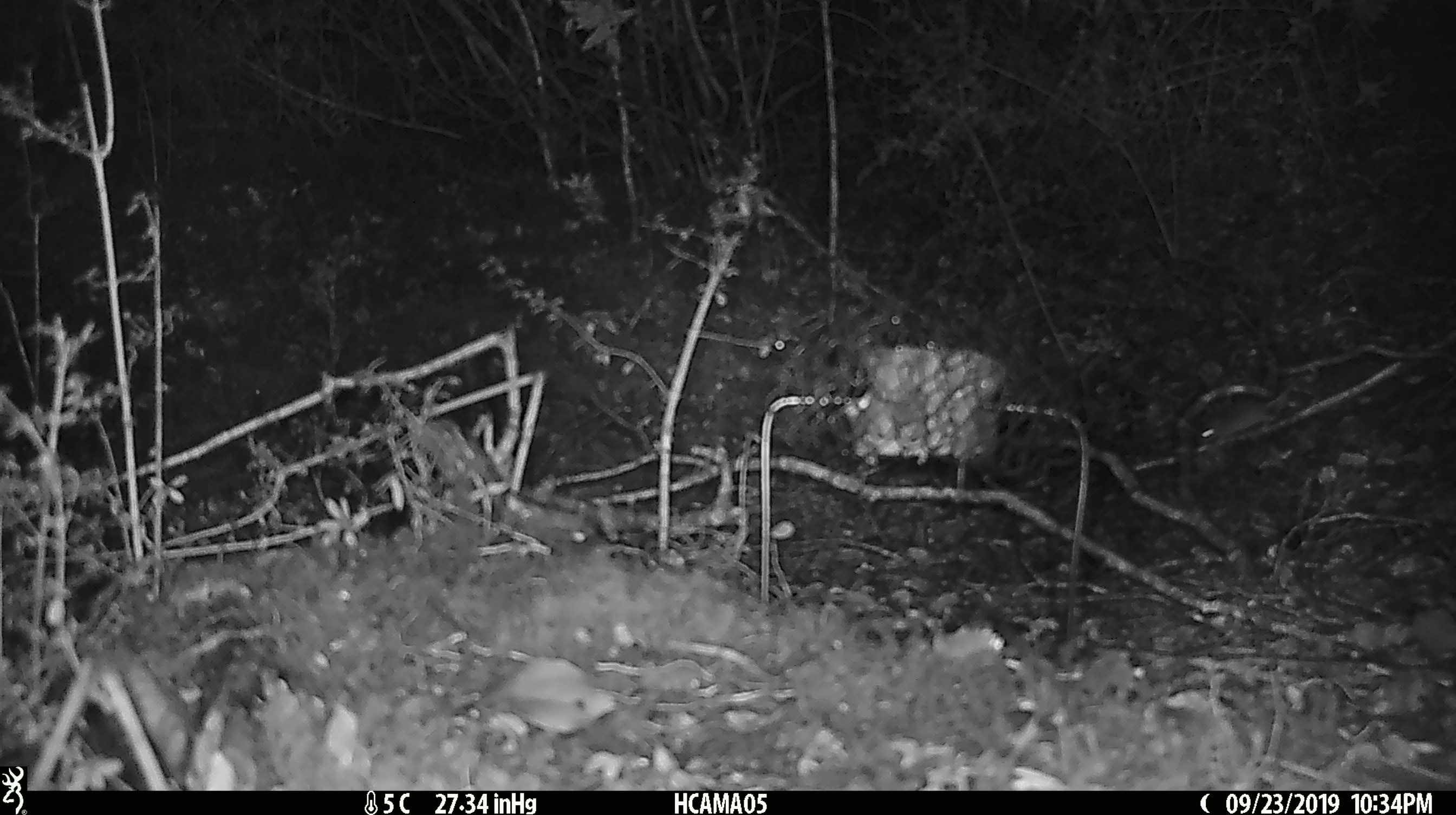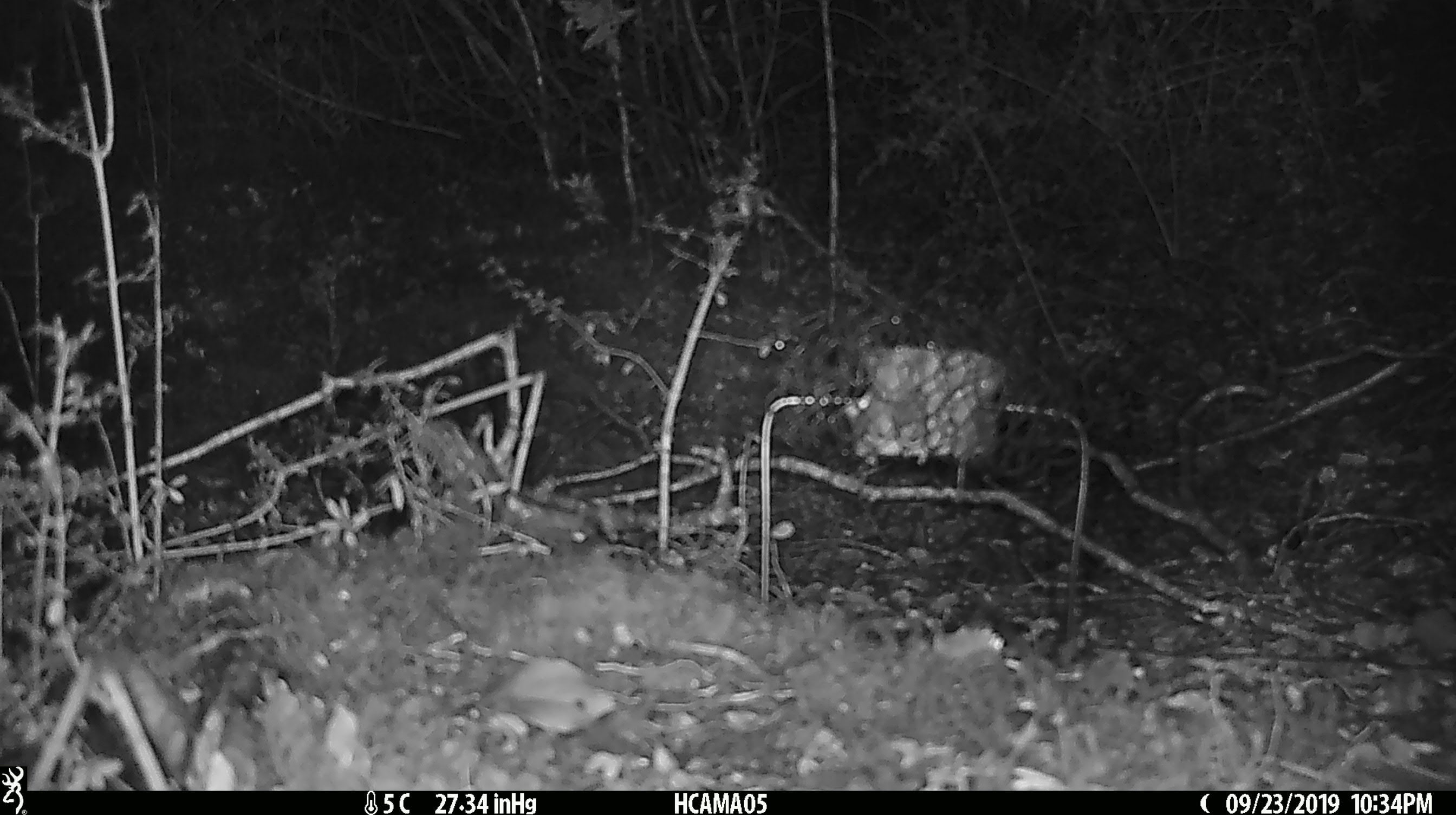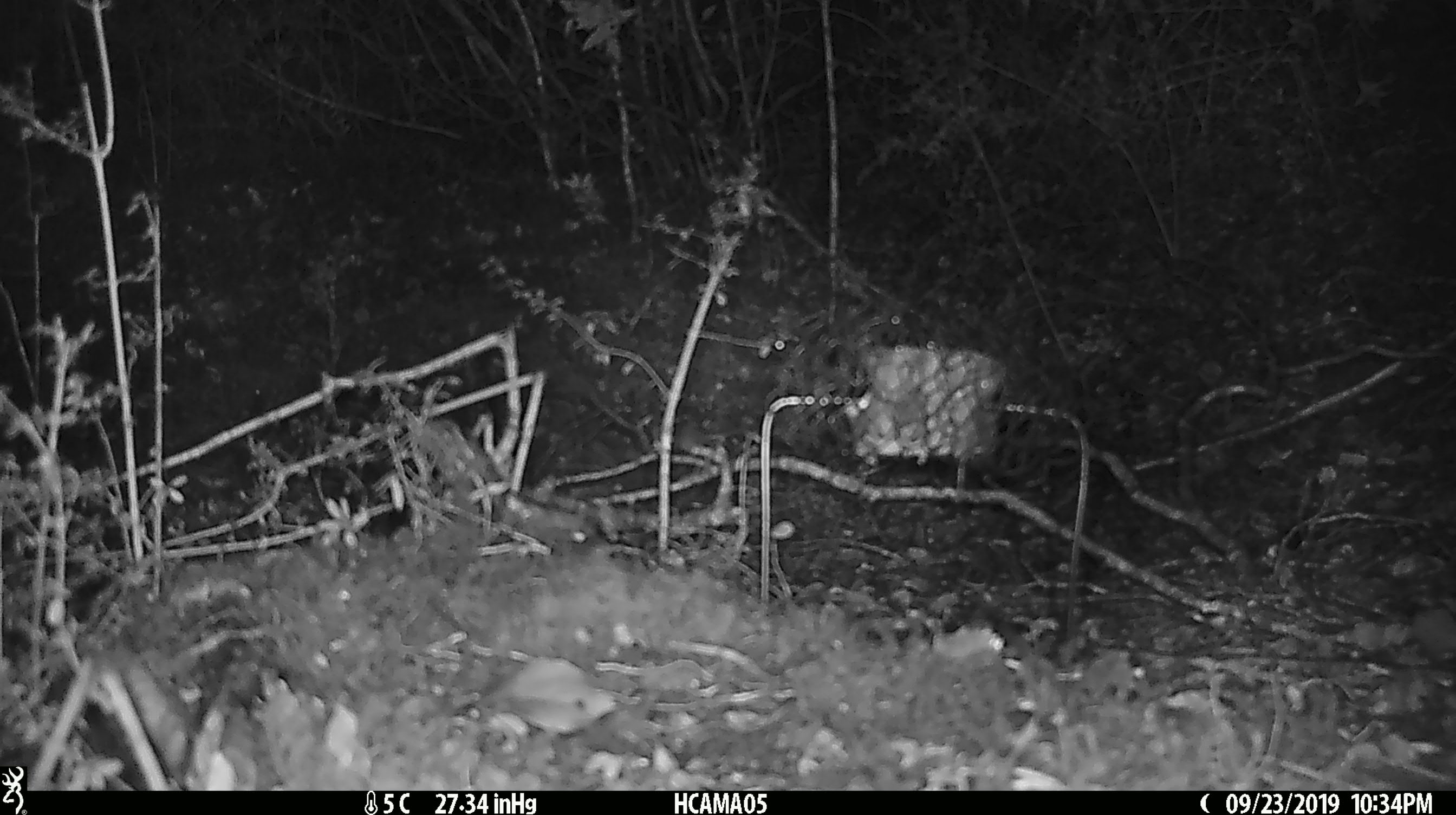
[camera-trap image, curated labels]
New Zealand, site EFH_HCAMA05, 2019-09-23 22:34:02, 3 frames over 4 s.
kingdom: Animalia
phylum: Chordata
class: Mammalia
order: Rodentia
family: Muridae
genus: Mus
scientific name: Mus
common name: mouse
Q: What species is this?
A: Mouse (Mus).